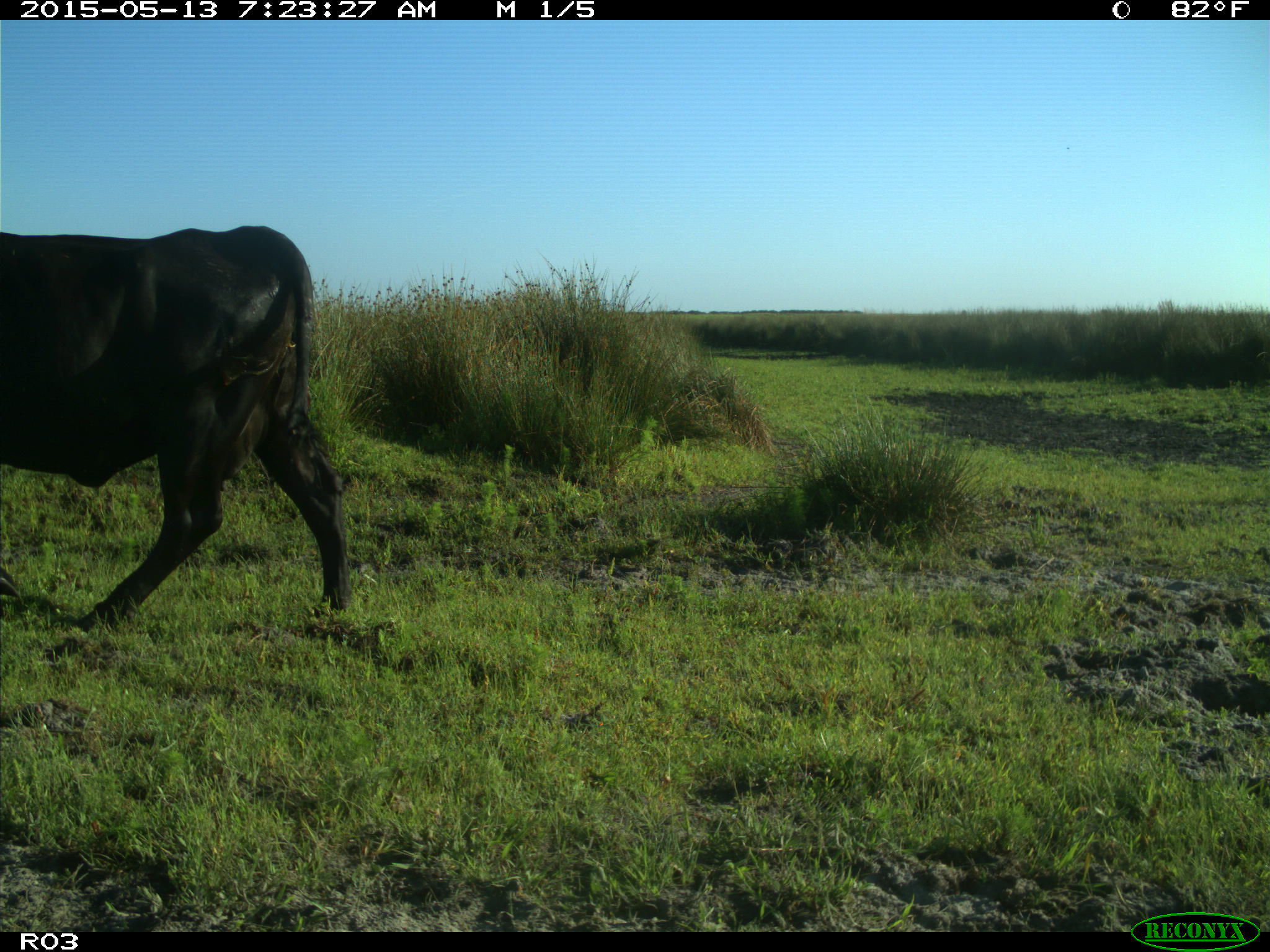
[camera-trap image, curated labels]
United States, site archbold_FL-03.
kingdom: Animalia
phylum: Chordata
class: Mammalia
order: Artiodactyla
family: Bovidae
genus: Bos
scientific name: Bos taurus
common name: domestic cow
Bos taurus (domestic cow).